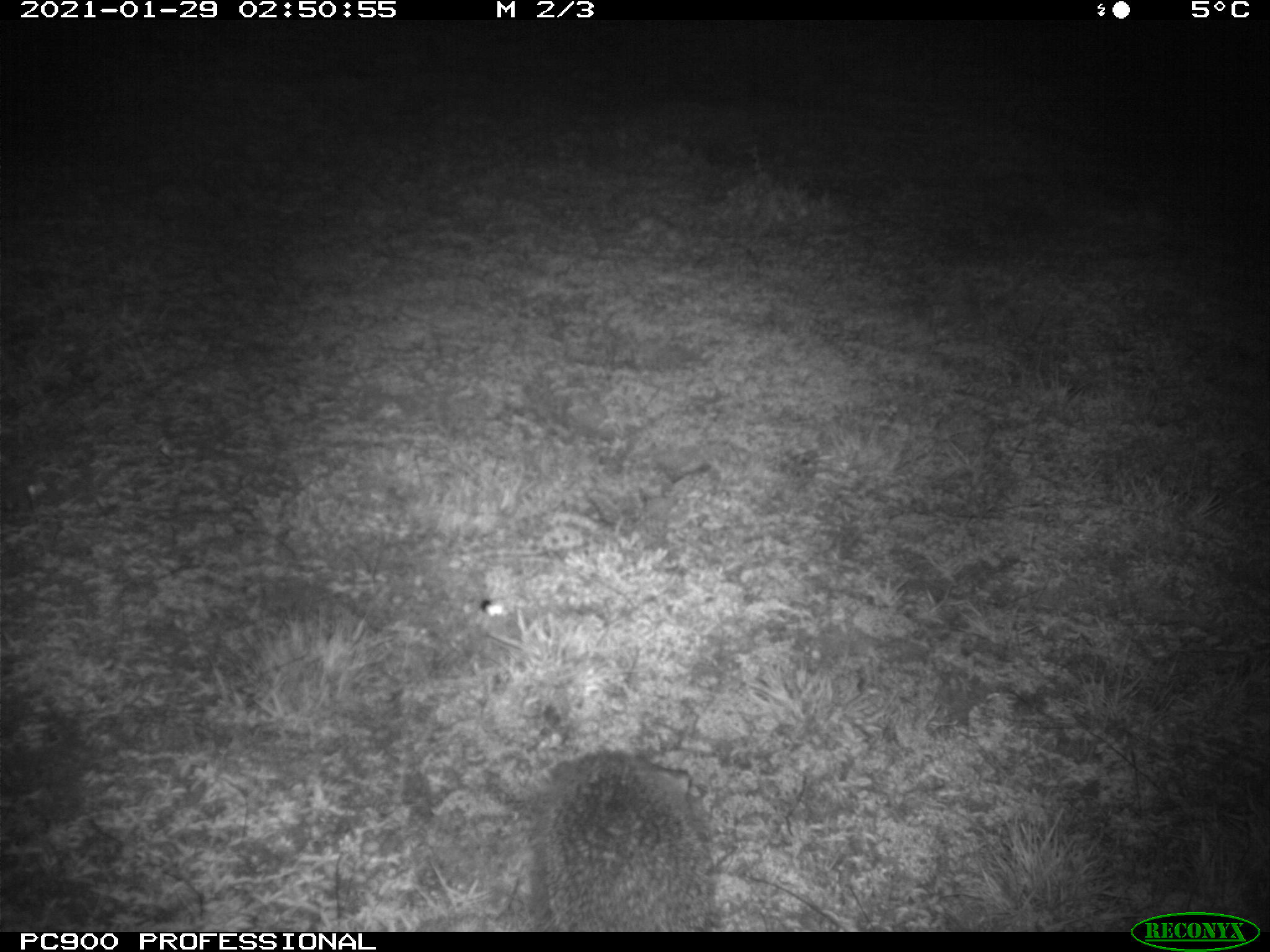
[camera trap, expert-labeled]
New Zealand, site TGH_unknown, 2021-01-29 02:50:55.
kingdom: Animalia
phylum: Chordata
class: Mammalia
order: Eulipotyphla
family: Erinaceidae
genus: Erinaceus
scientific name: Erinaceus europaeus europaeus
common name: european hedgehog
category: hedgehog